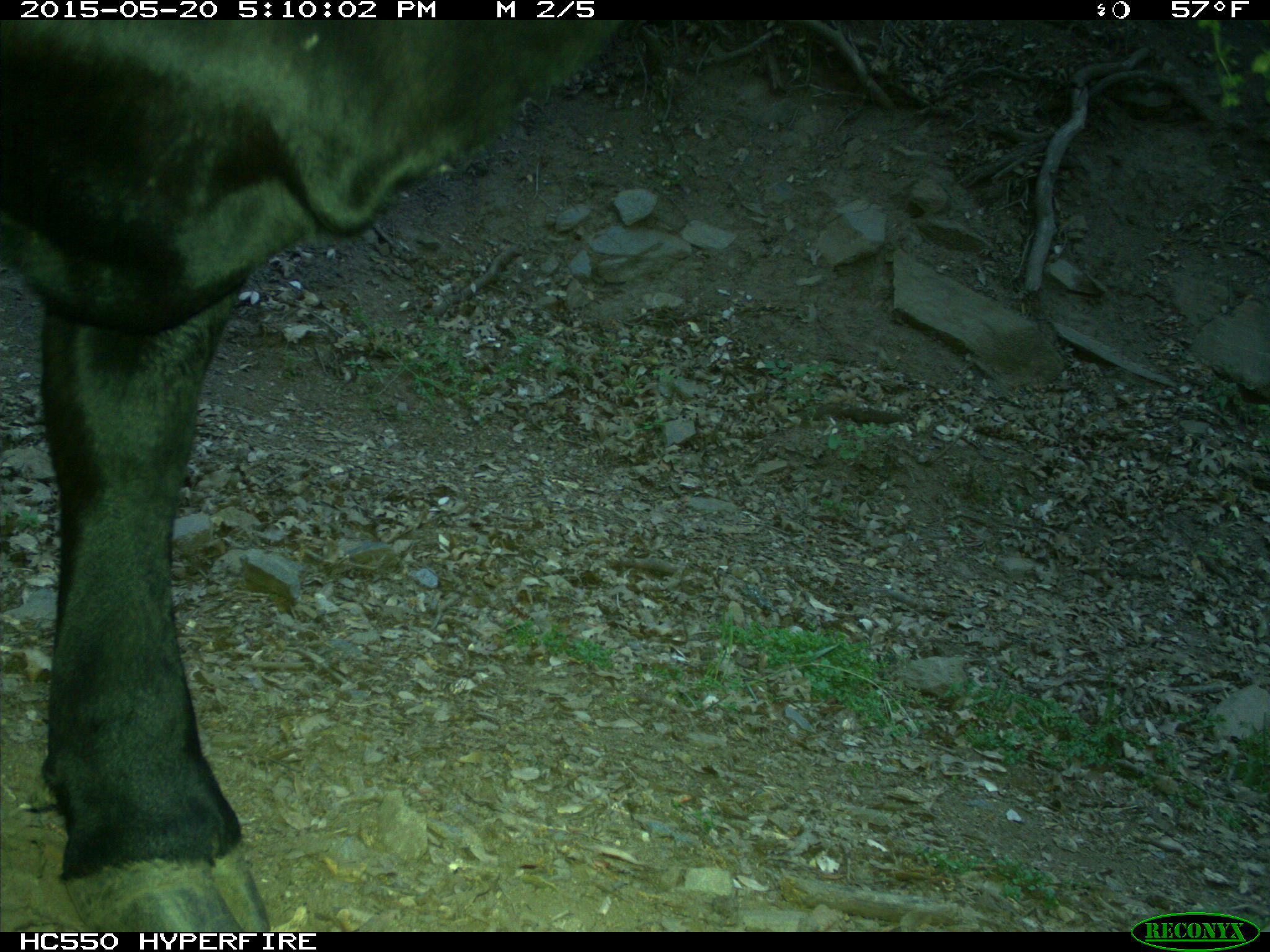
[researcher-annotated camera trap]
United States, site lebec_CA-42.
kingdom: Animalia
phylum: Chordata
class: Mammalia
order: Artiodactyla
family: Bovidae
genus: Bos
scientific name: Bos taurus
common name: domestic cow